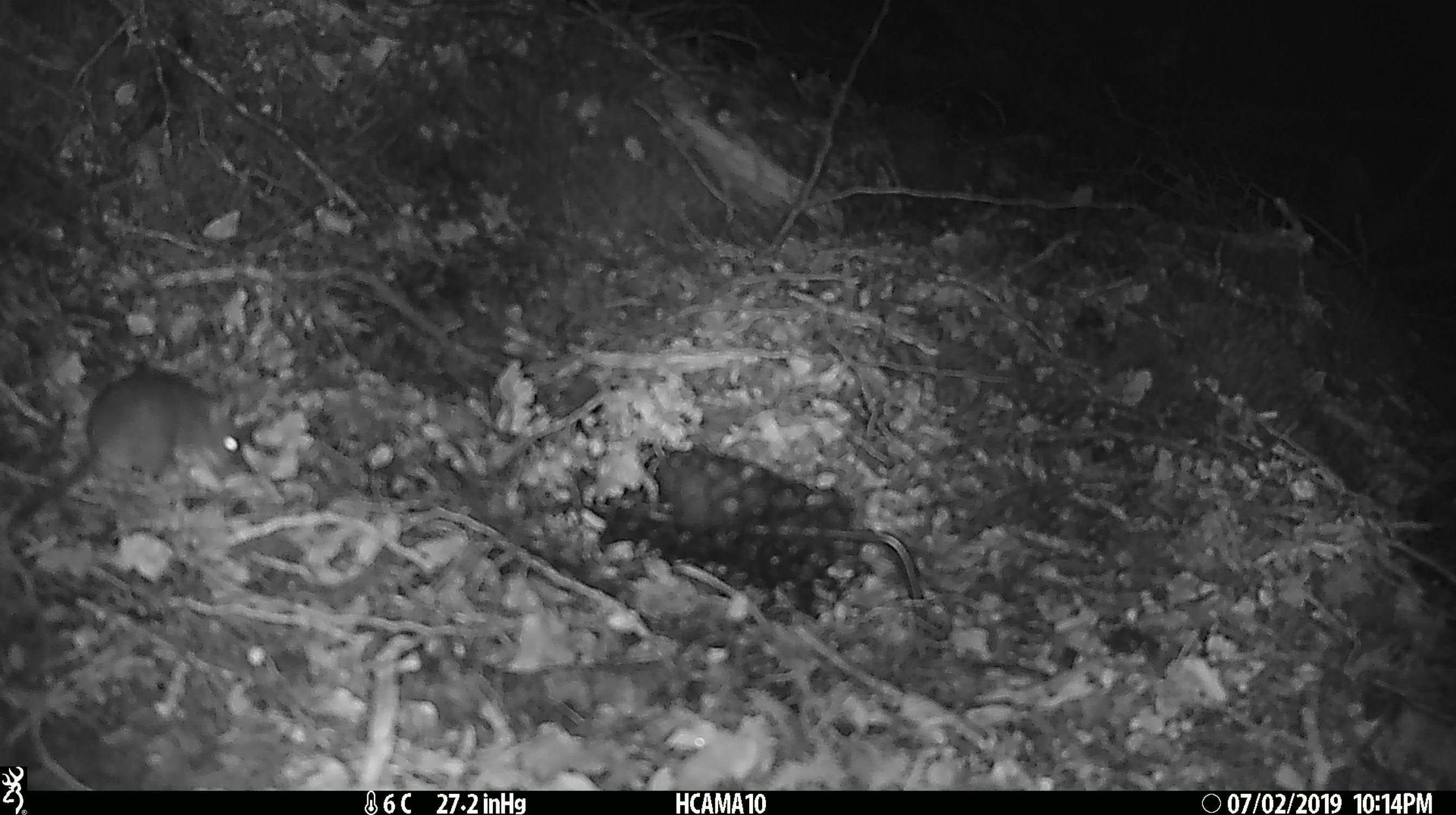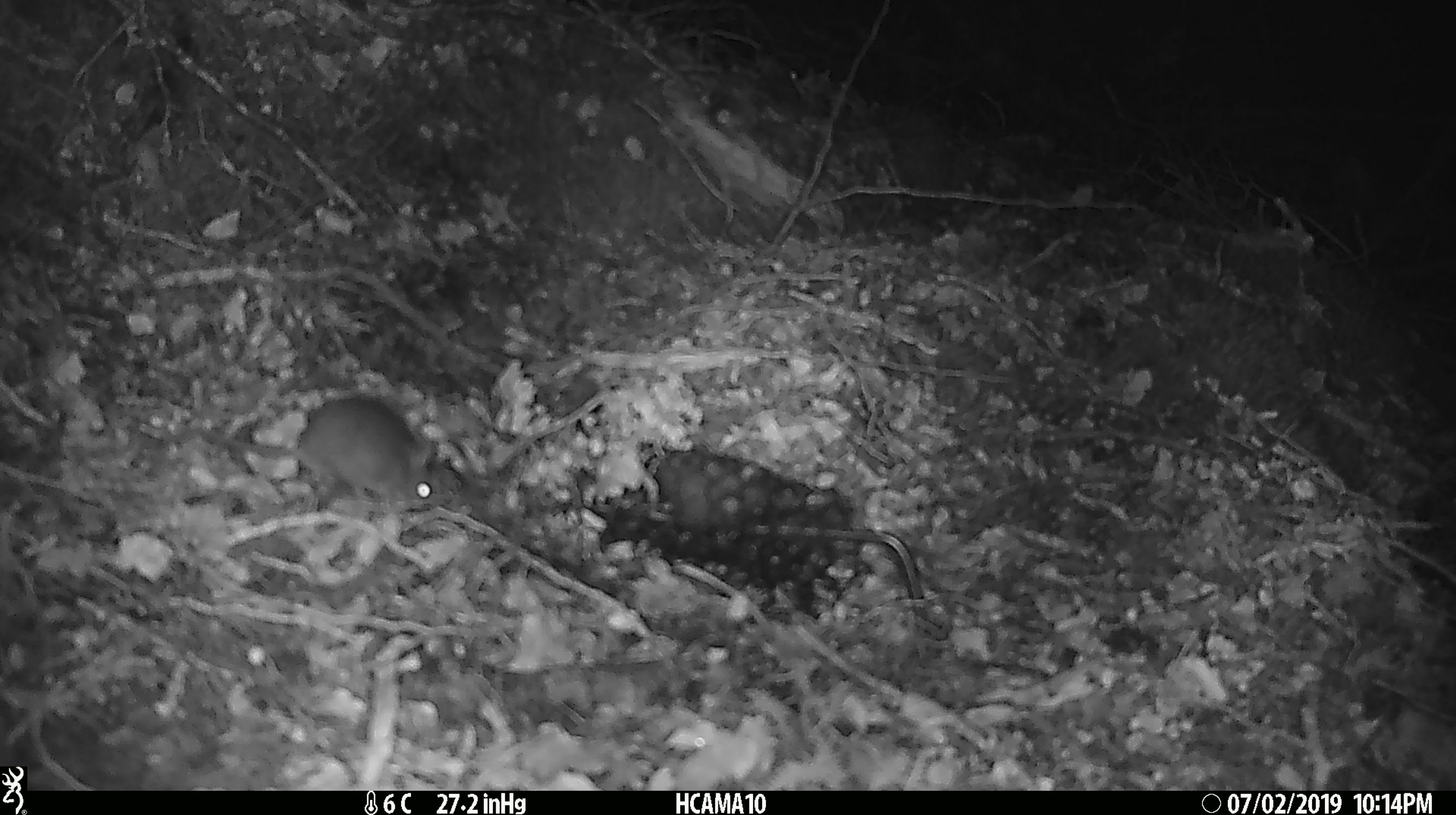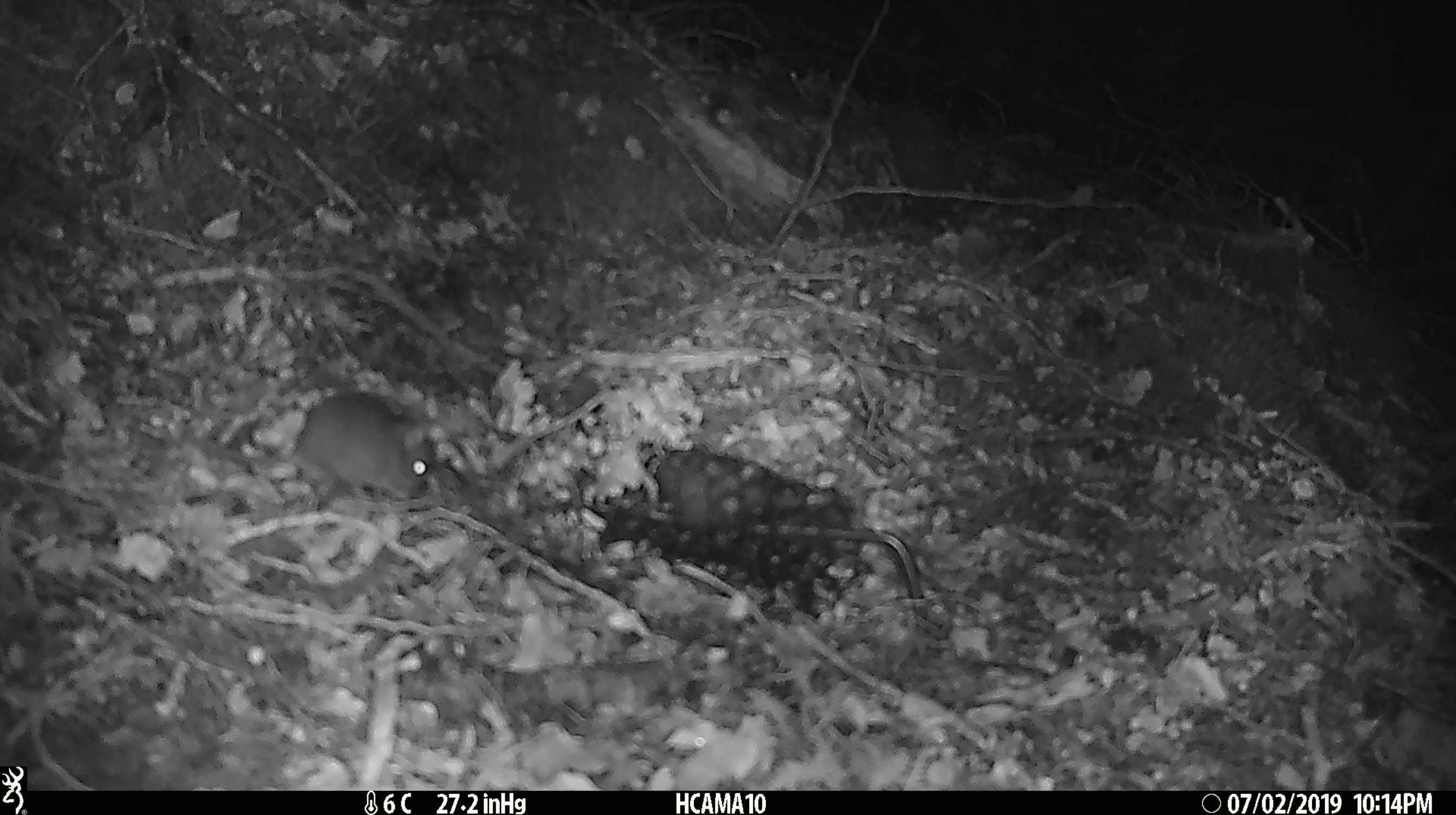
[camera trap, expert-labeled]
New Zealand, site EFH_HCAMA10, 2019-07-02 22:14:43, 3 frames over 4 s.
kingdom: Animalia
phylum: Chordata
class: Mammalia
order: Rodentia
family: Muridae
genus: Mus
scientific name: Mus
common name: mouse